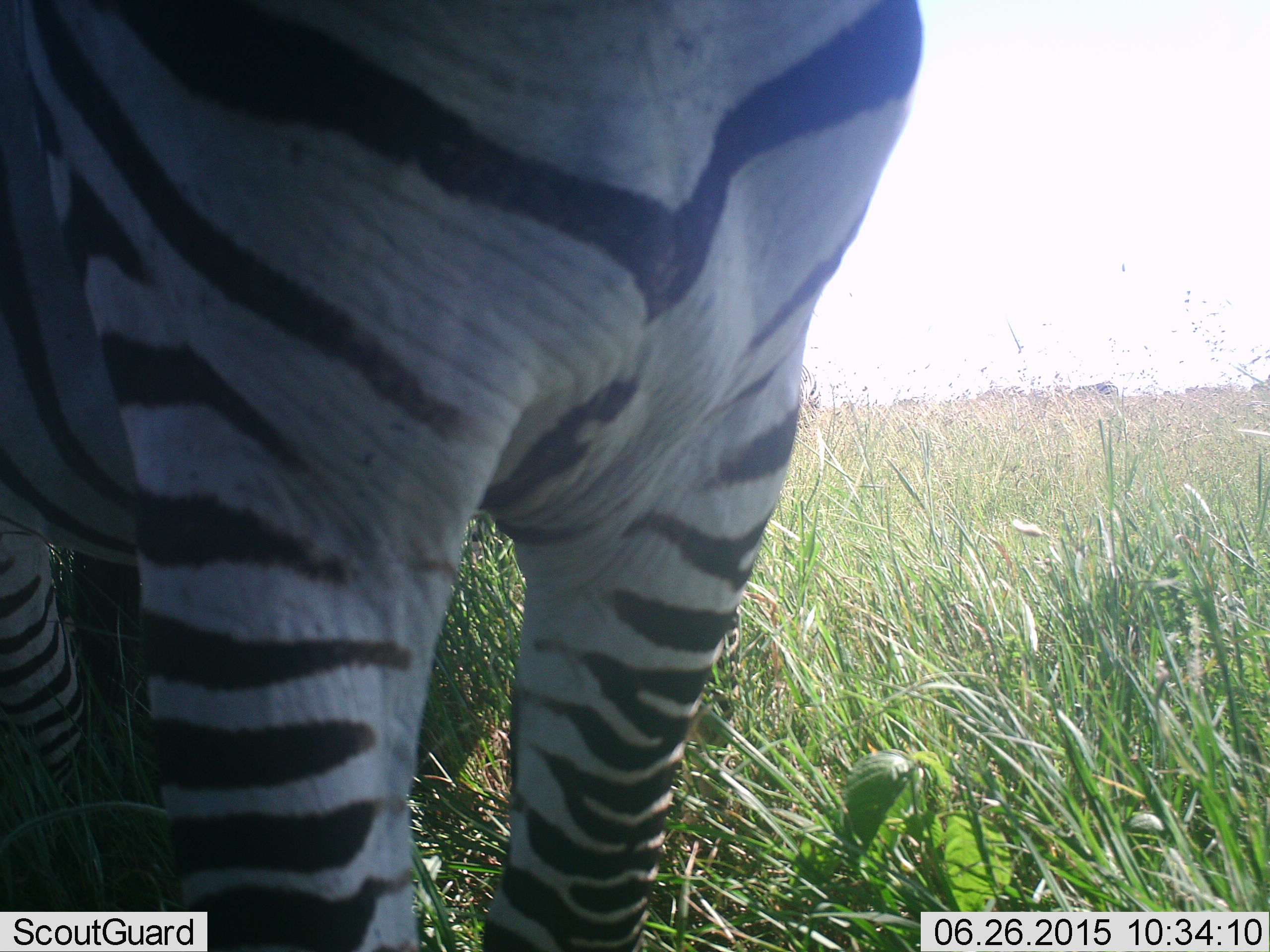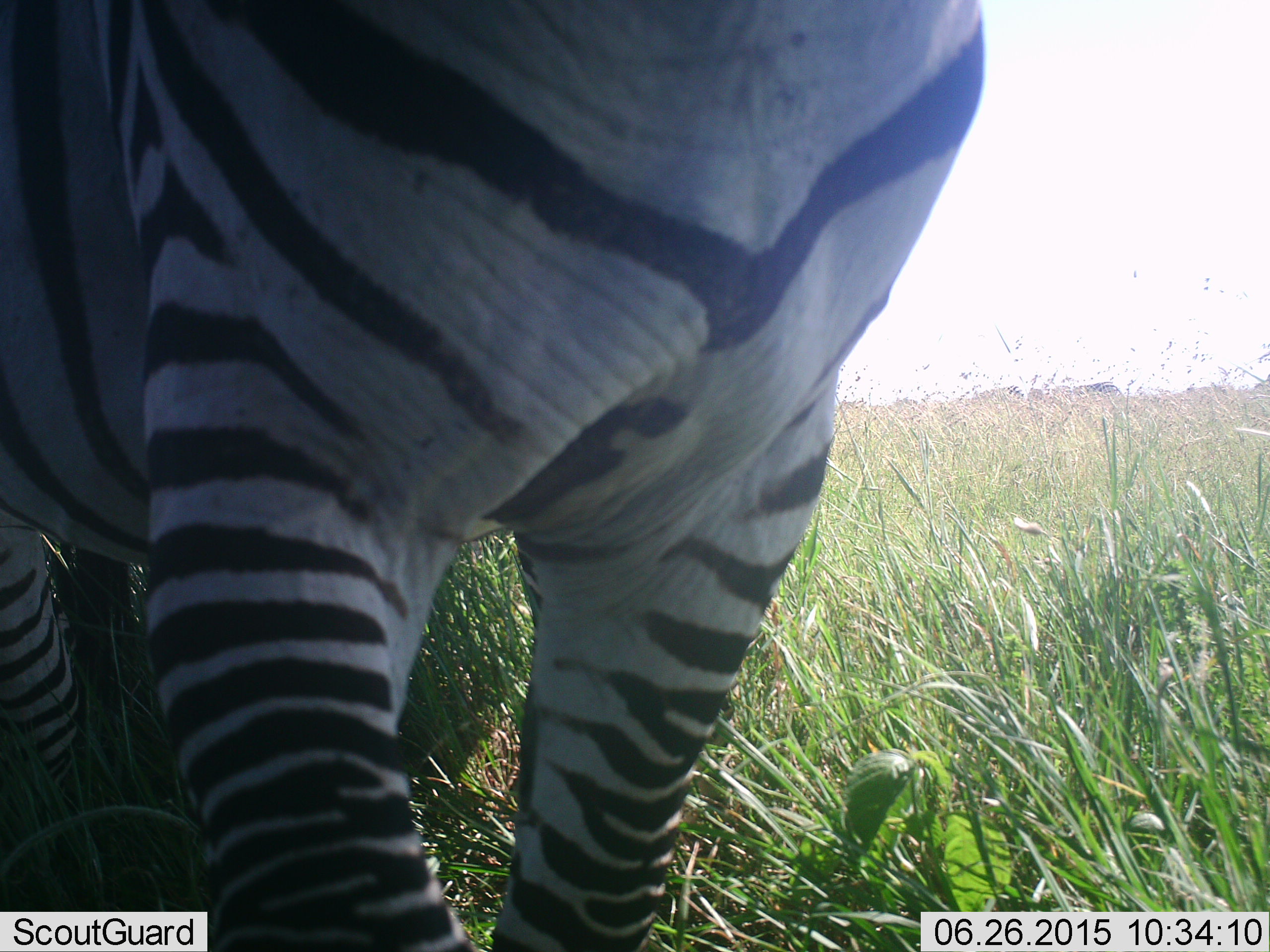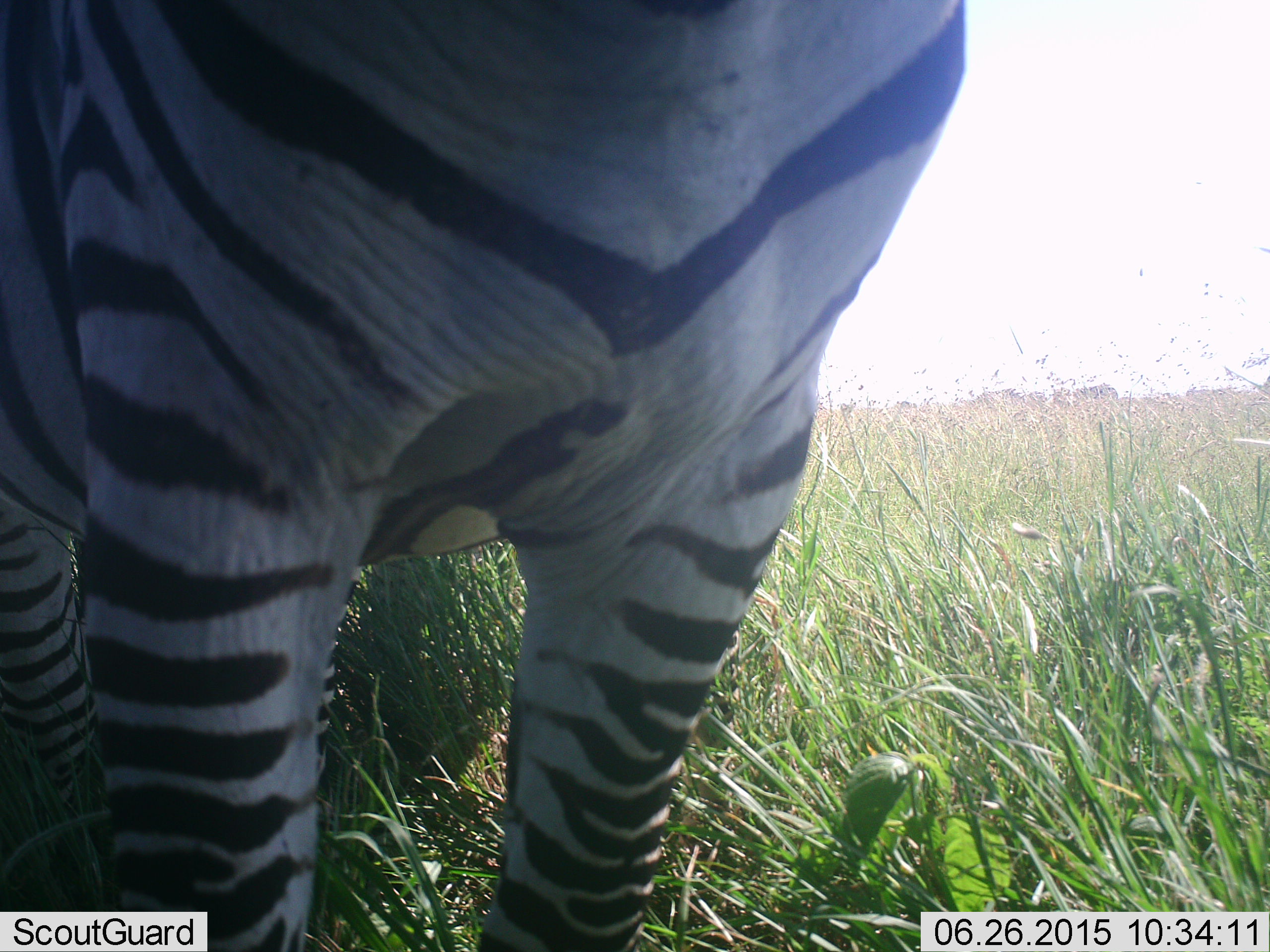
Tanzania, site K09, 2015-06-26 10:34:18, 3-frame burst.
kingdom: Animalia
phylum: Chordata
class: Mammalia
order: Perissodactyla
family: Equidae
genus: Equus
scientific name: Equus quagga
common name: plains zebra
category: zebra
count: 1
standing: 100%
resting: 0%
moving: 0%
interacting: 0%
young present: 0%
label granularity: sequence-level